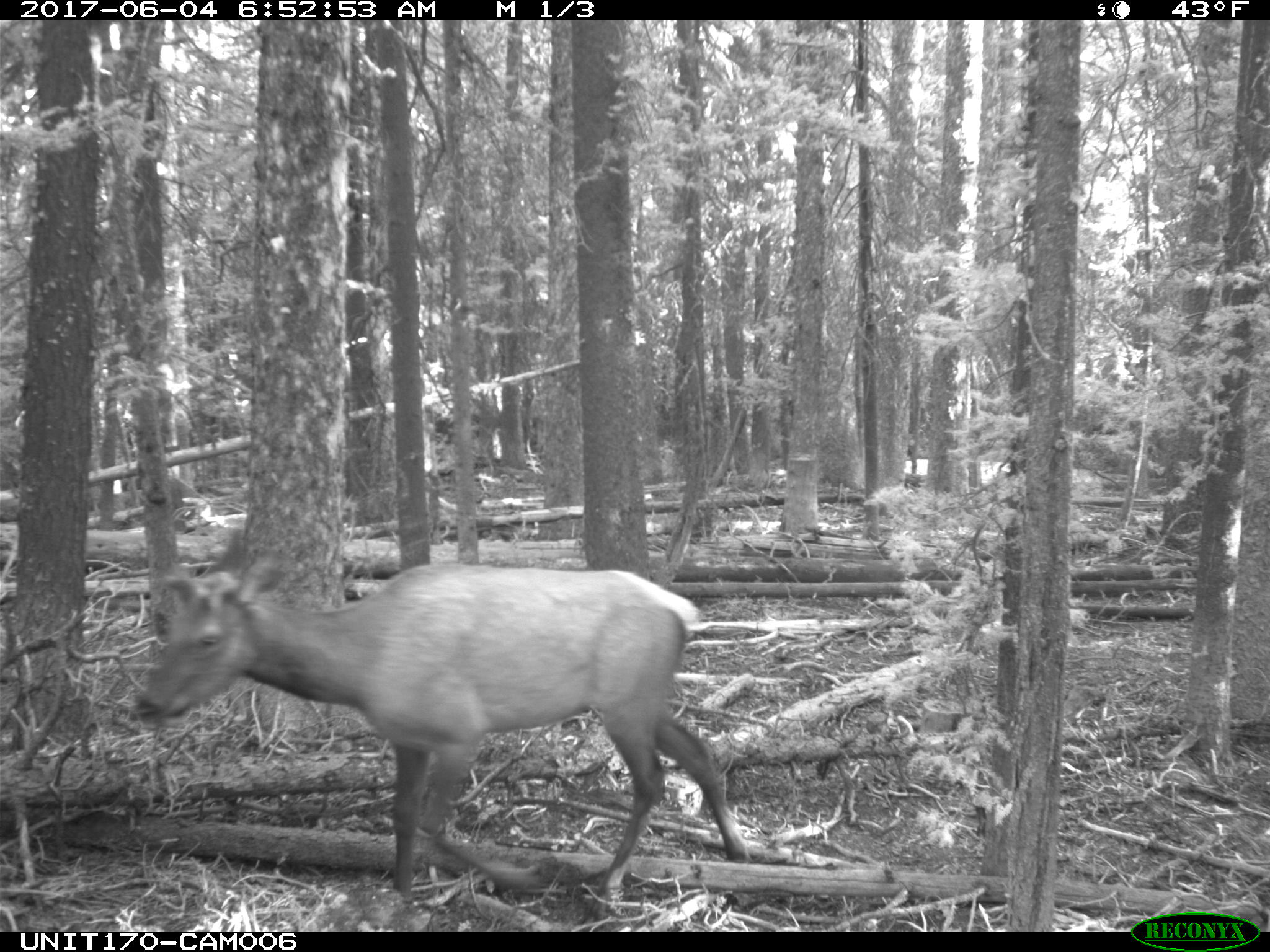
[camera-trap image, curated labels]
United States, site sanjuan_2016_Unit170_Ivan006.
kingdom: Animalia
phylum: Chordata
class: Mammalia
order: Artiodactyla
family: Cervidae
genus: Cervus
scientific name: Cervus elaphus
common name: red deer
Cervus elaphus (red deer).